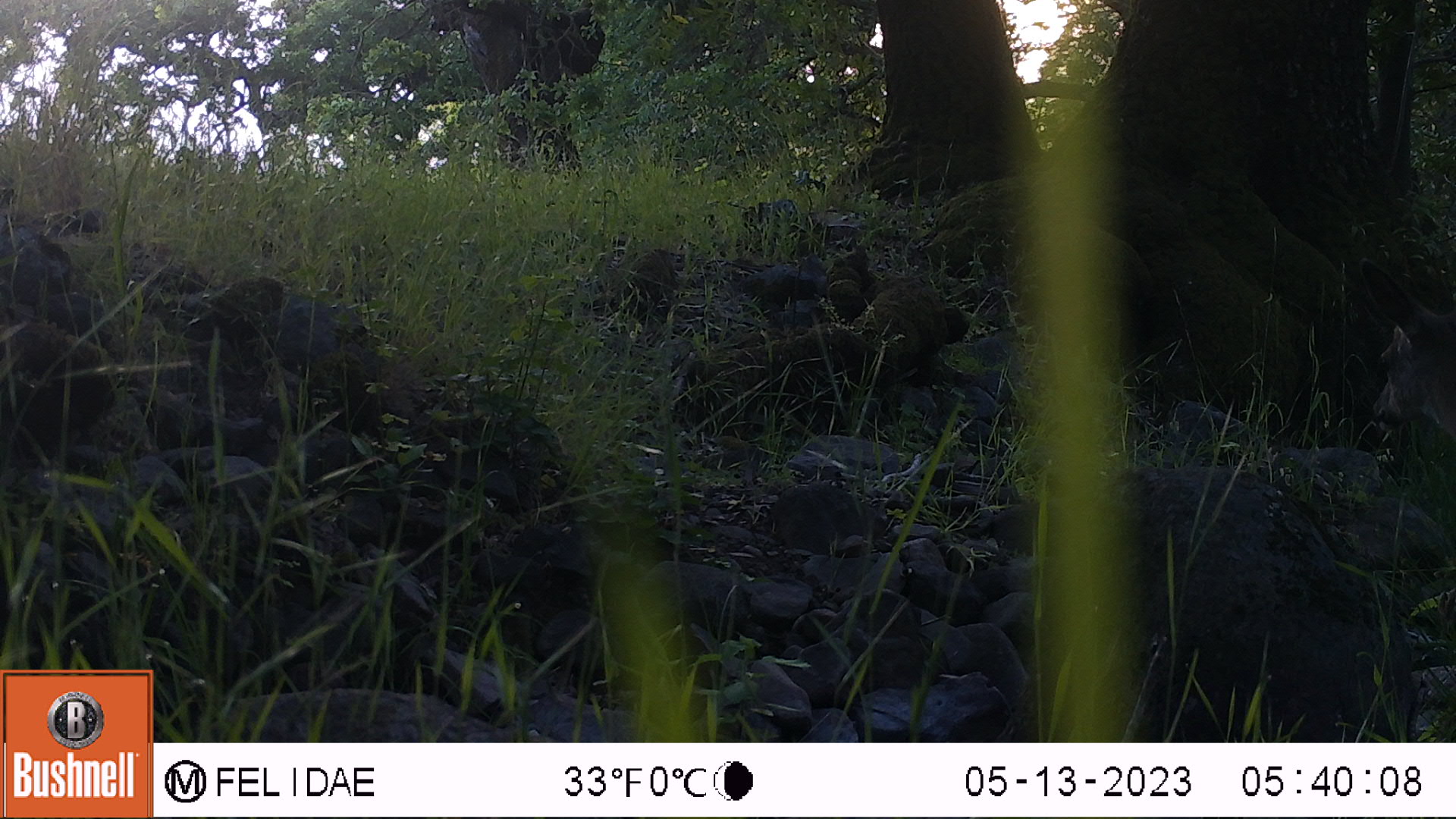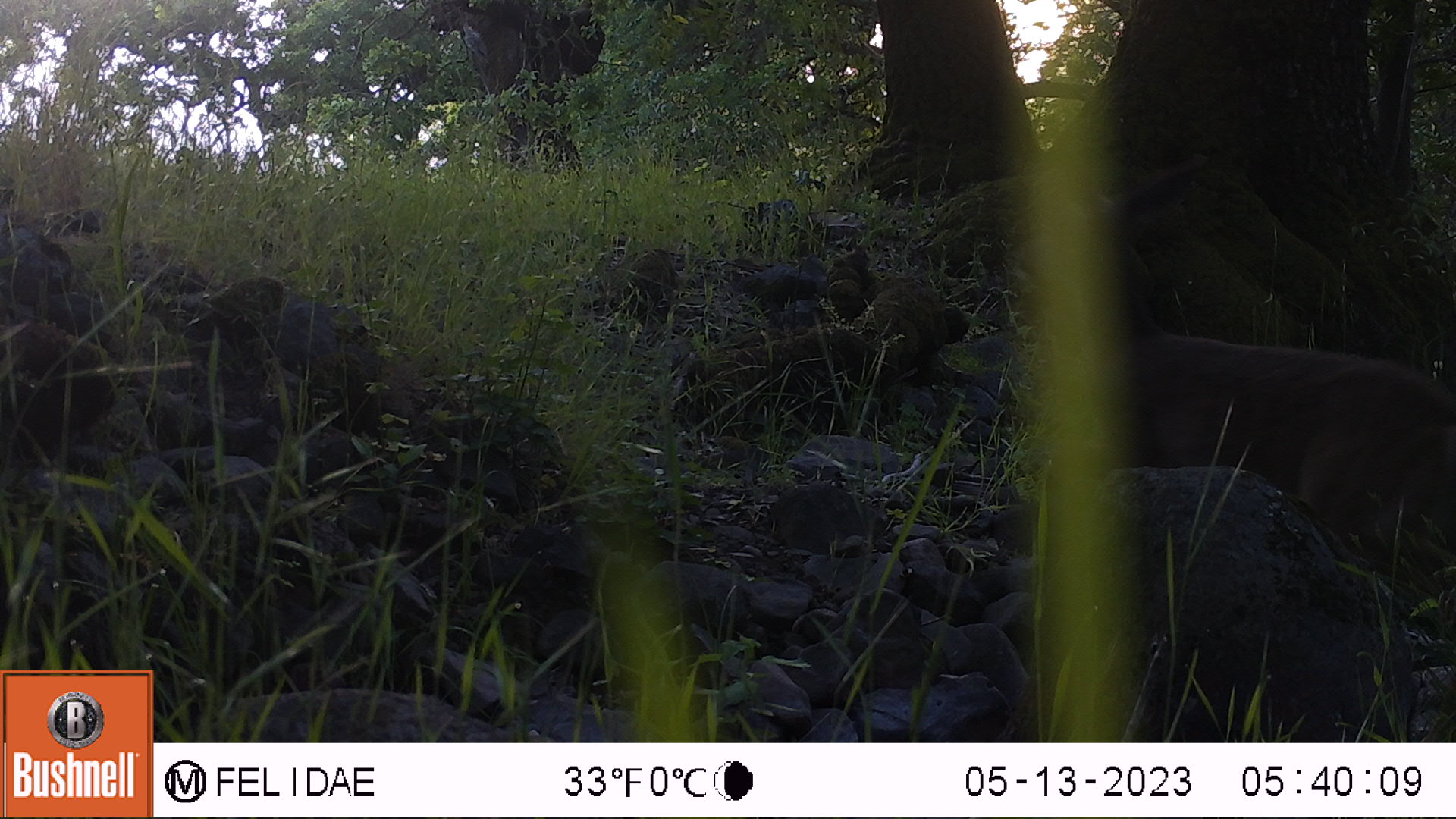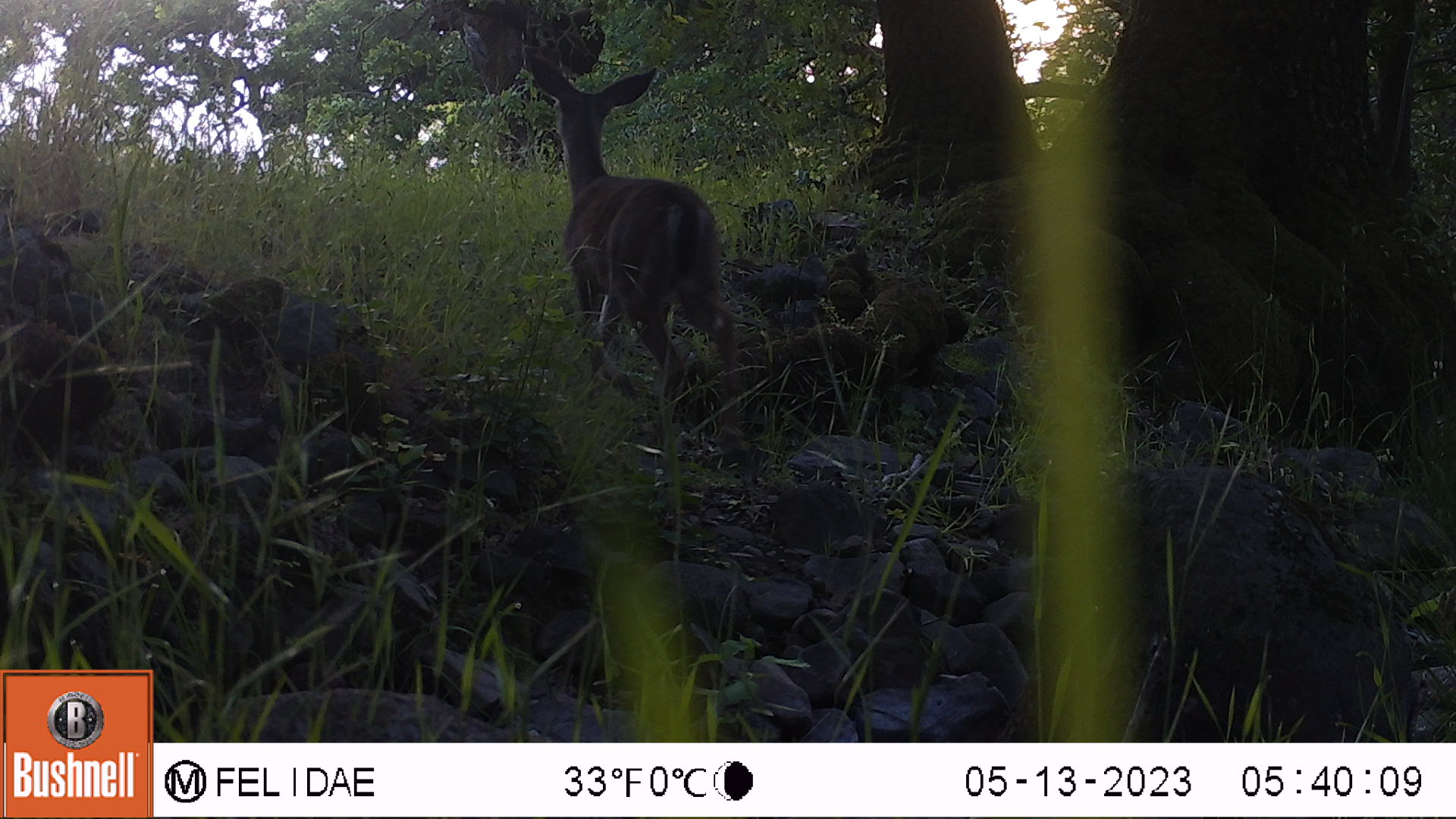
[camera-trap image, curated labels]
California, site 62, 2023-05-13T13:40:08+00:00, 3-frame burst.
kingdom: Animalia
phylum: Chordata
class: Mammalia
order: Artiodactyla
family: Cervidae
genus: Odocoileus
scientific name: Odocoileus hemionus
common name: mule deer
Mule deer (Odocoileus hemionus).